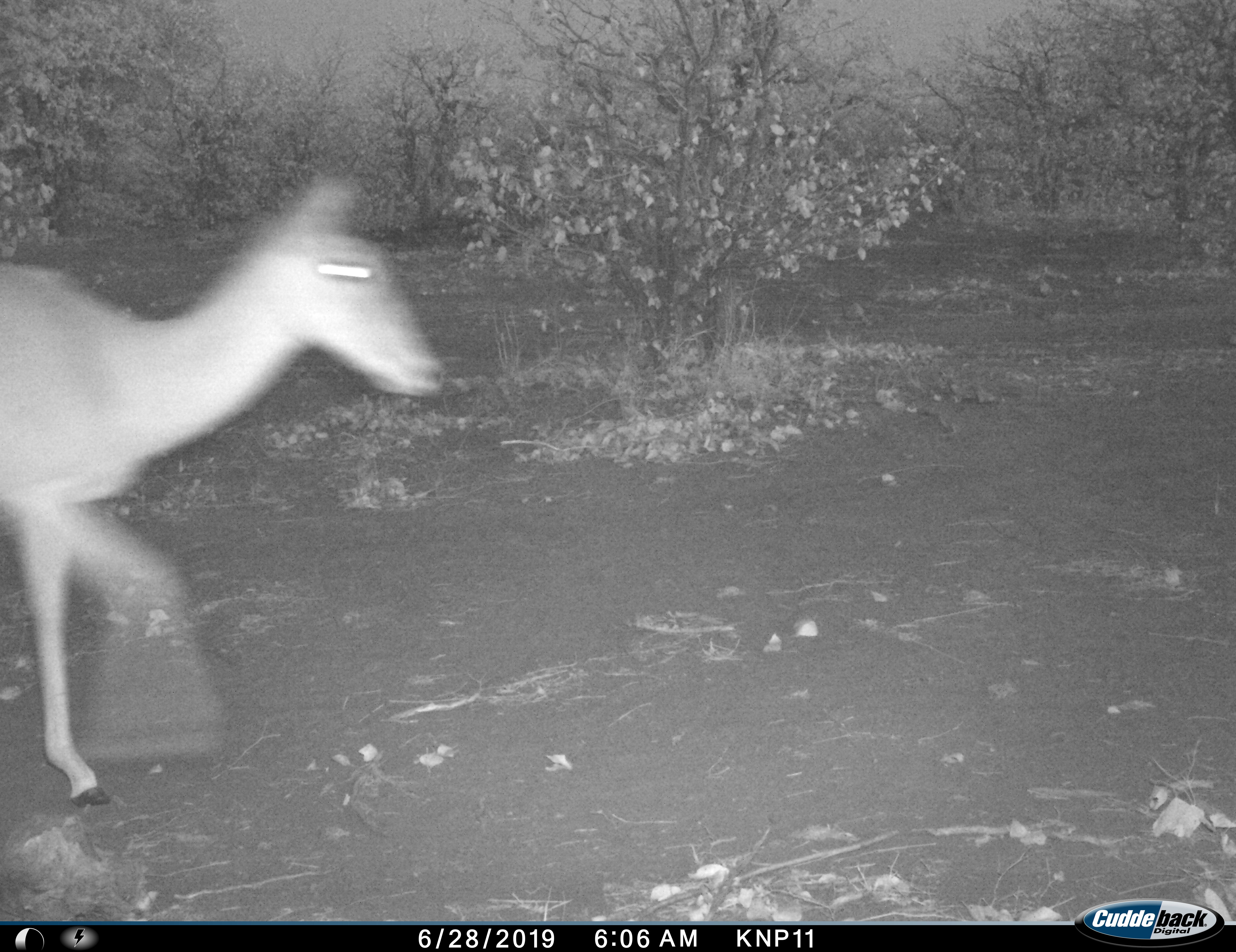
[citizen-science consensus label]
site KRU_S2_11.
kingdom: Animalia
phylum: Chordata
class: Mammalia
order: Artiodactyla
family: Bovidae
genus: Aepyceros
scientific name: Aepyceros melampus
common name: impala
Impala (Aepyceros melampus), count 1. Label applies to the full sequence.